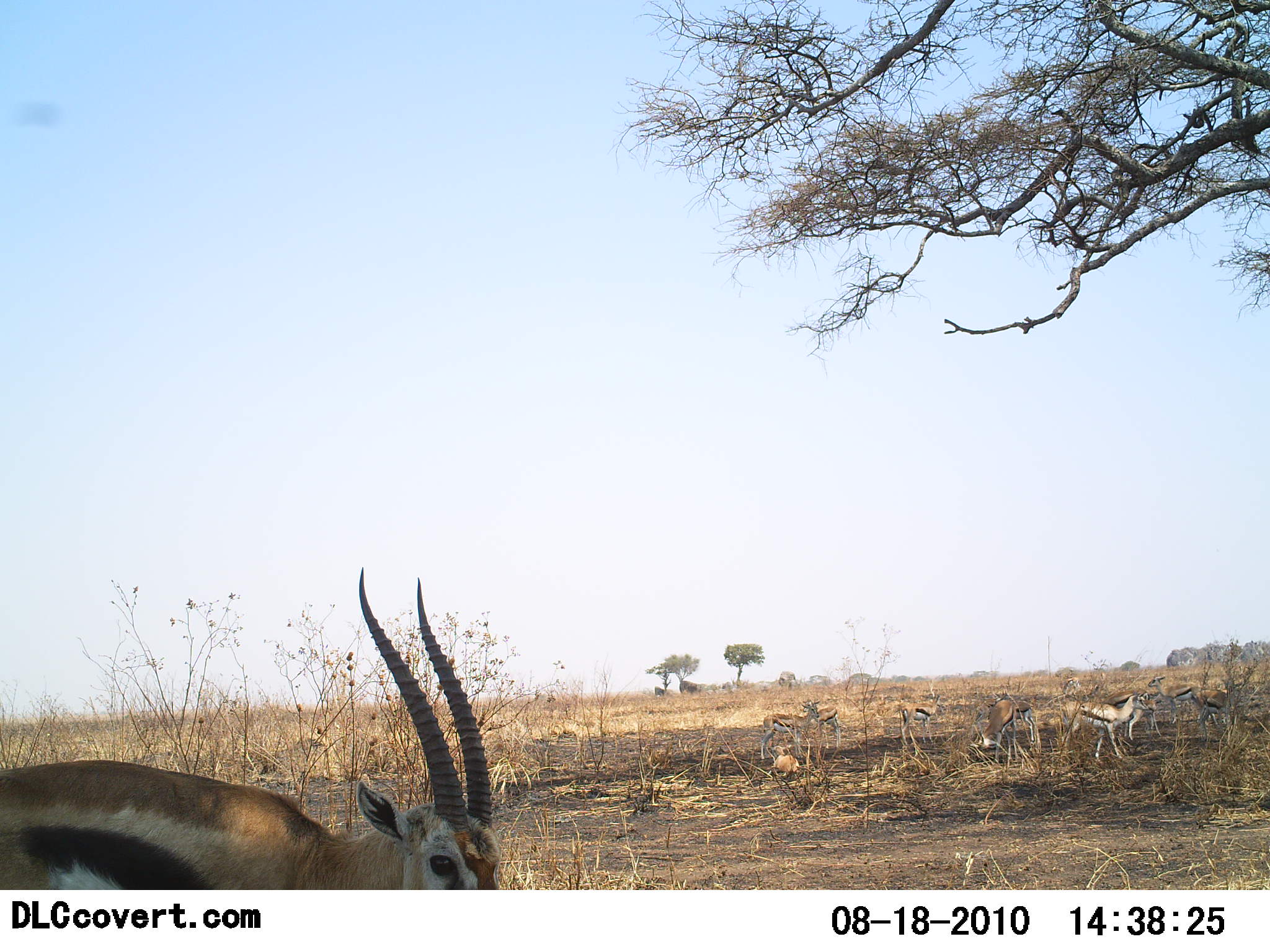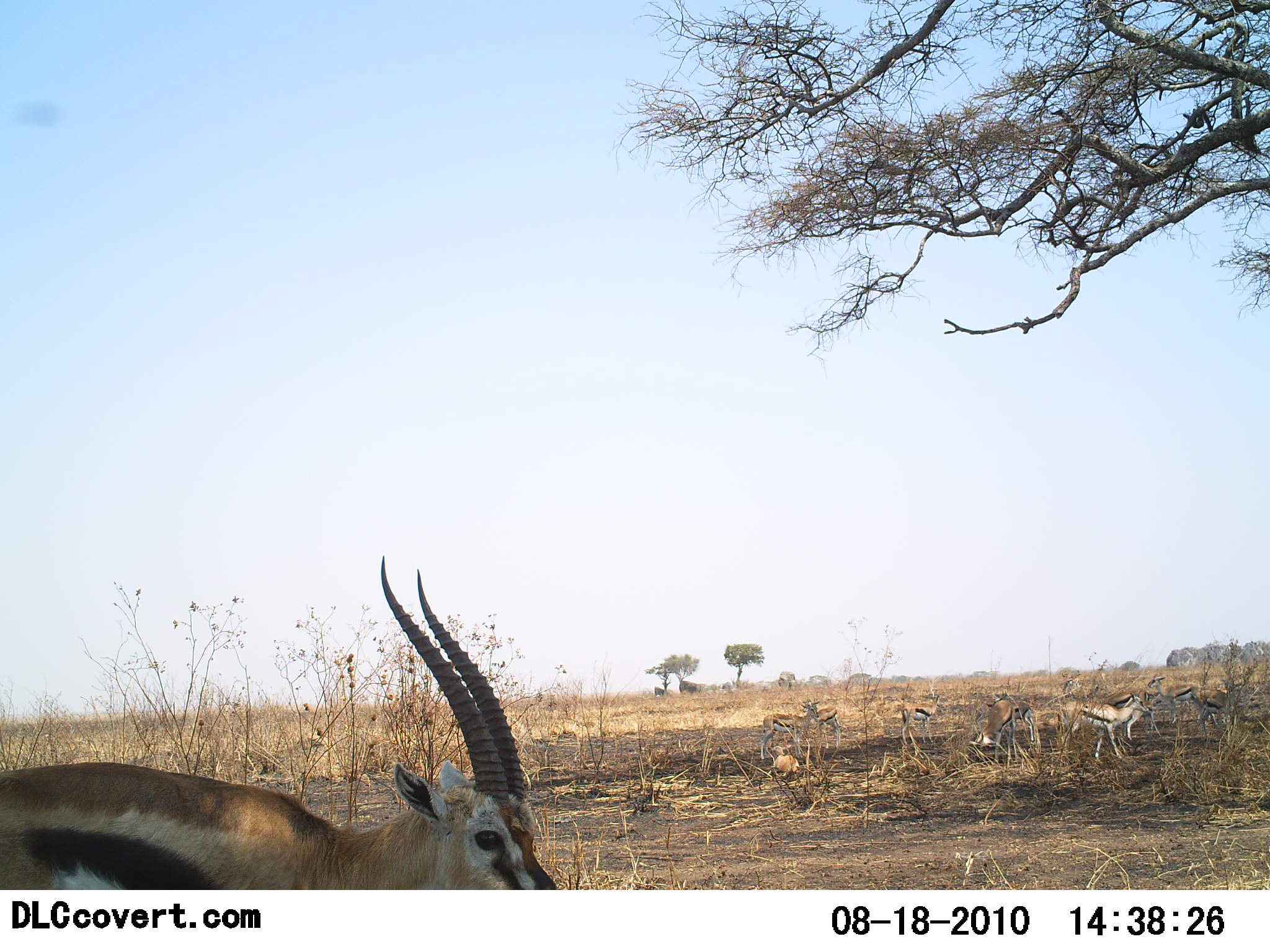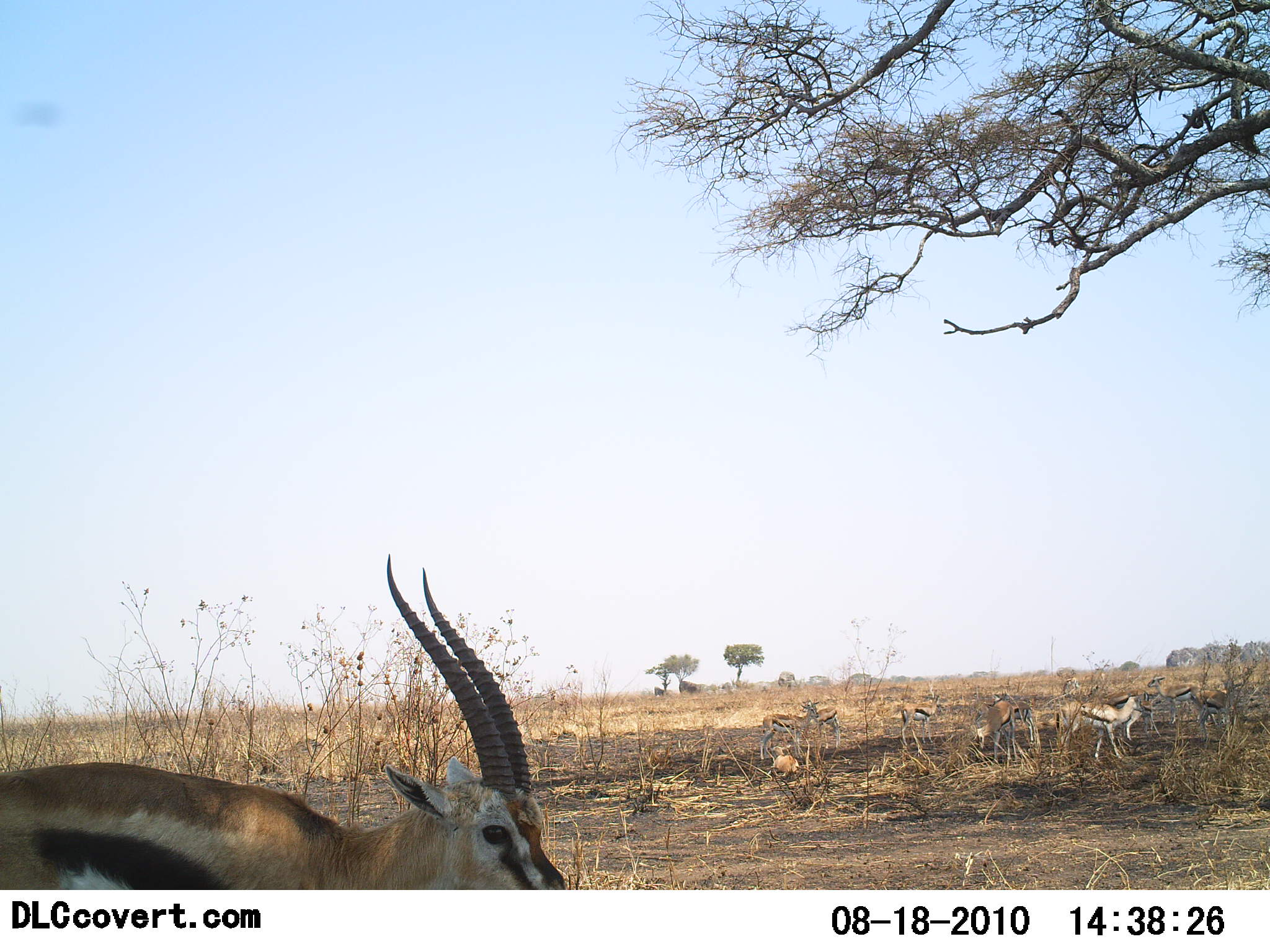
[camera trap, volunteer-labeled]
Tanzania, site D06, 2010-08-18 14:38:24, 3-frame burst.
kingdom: Animalia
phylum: Chordata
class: Mammalia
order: Artiodactyla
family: Bovidae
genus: Eudorcas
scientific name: Eudorcas thomsonii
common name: thomson's gazelle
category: gazellethomsons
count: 9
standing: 81%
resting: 29%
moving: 5%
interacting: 0%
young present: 0%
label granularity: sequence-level